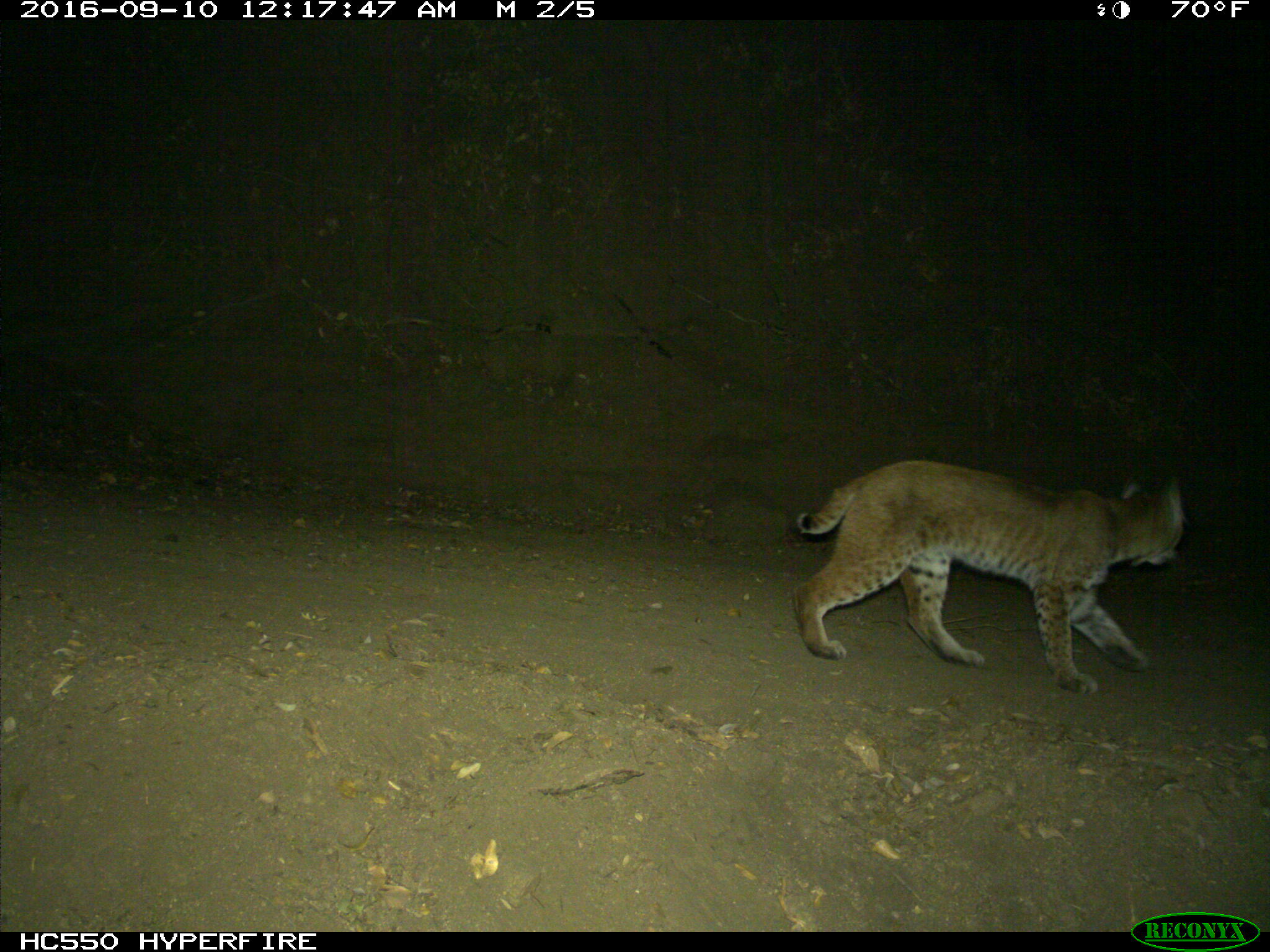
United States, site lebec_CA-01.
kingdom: Animalia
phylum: Chordata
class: Mammalia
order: Carnivora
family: Felidae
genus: Lynx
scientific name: Lynx rufus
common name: bobcat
Lynx rufus (bobcat).